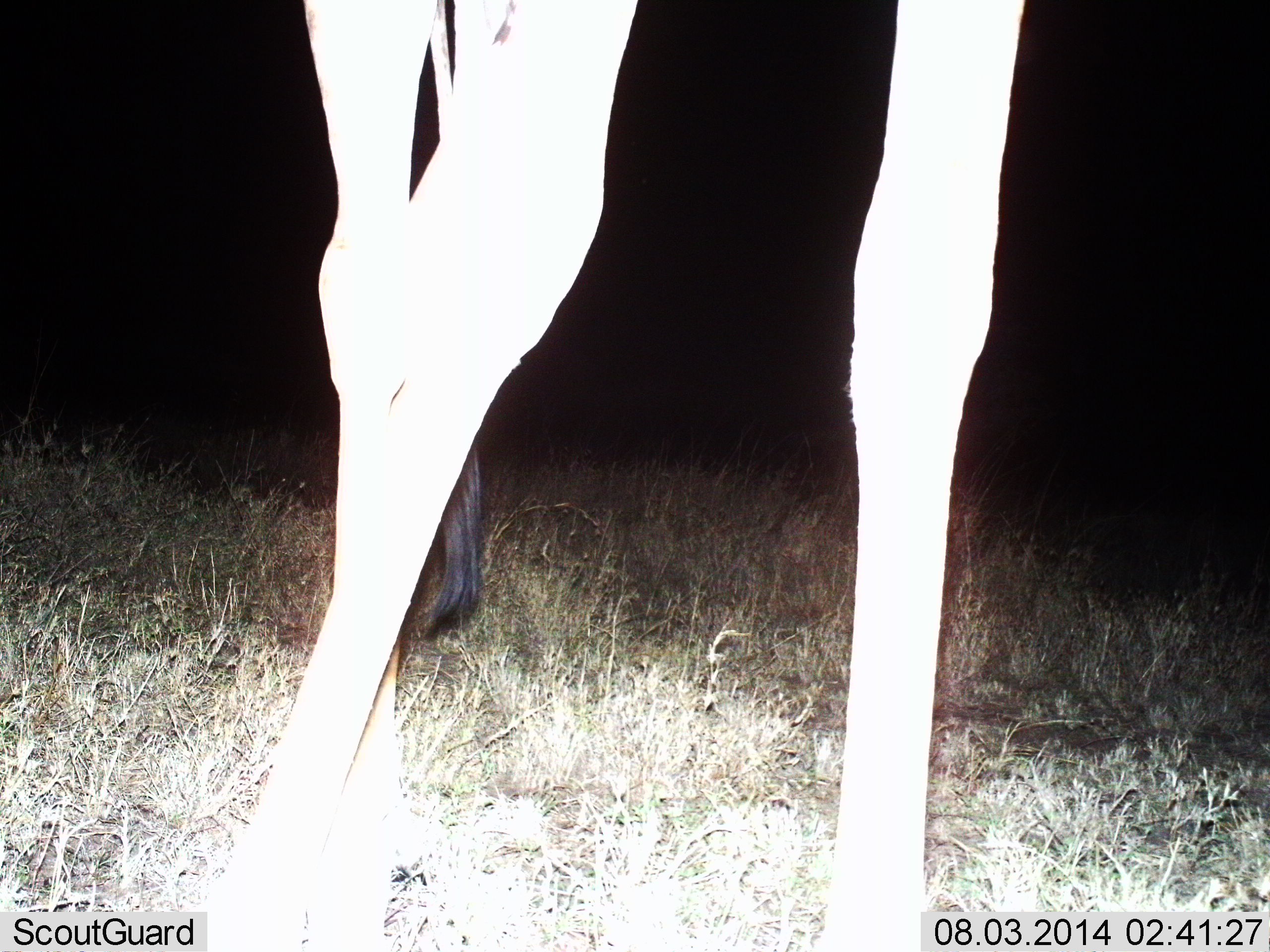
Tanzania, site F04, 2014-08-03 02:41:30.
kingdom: Animalia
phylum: Chordata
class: Mammalia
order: Artiodactyla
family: Giraffidae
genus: Giraffa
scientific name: Giraffa camelopardalis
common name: giraffe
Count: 1.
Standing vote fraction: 60%.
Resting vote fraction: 0%.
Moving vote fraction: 40%.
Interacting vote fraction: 0%.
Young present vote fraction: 0%.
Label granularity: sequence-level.